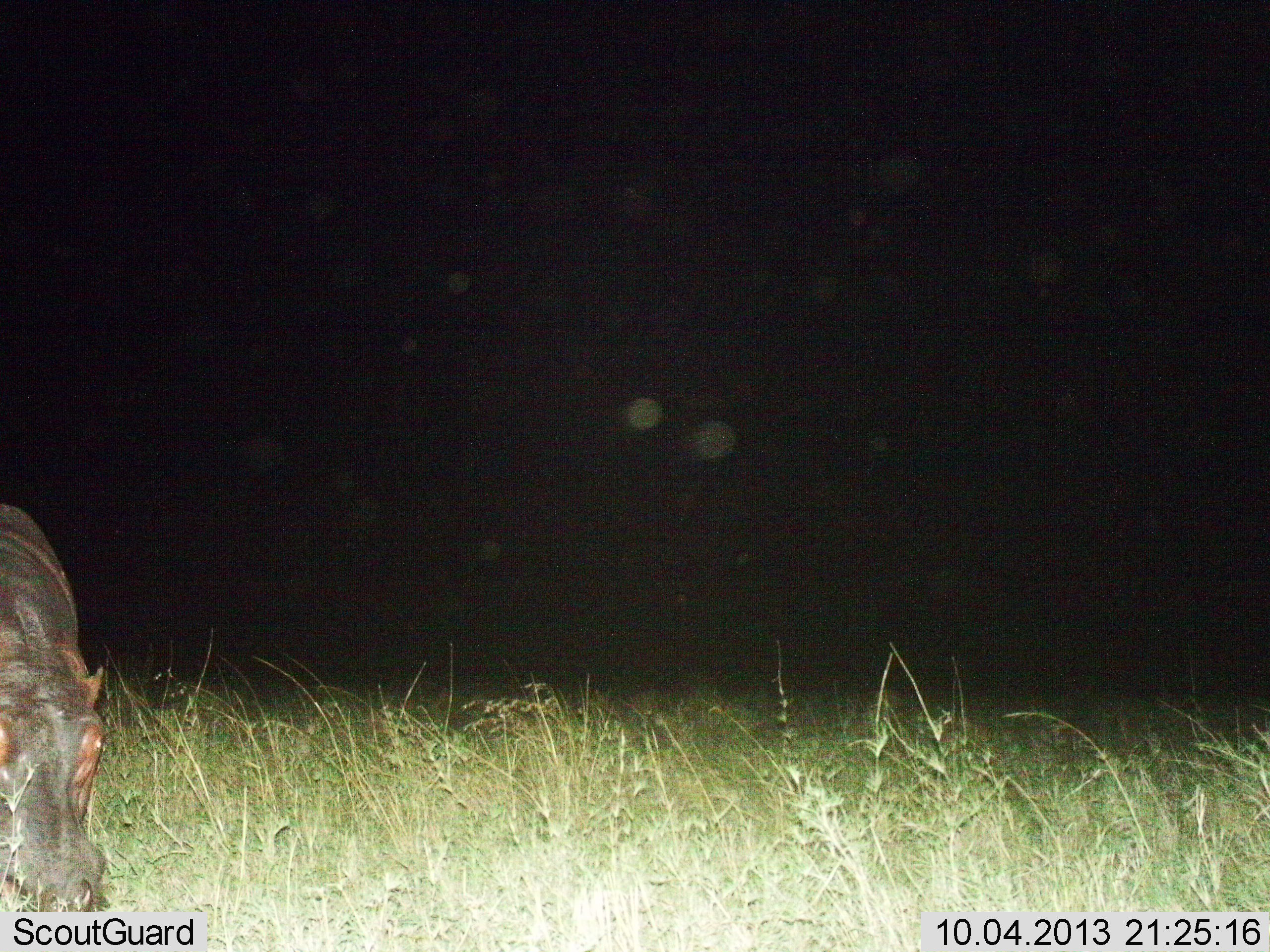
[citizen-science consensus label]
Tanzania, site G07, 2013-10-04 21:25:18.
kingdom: Animalia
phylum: Chordata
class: Mammalia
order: Artiodactyla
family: Hippopotamidae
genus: Hippopotamus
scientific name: Hippopotamus amphibius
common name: hippopotamus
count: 1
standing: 28%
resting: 0%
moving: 15%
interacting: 0%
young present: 0%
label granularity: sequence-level